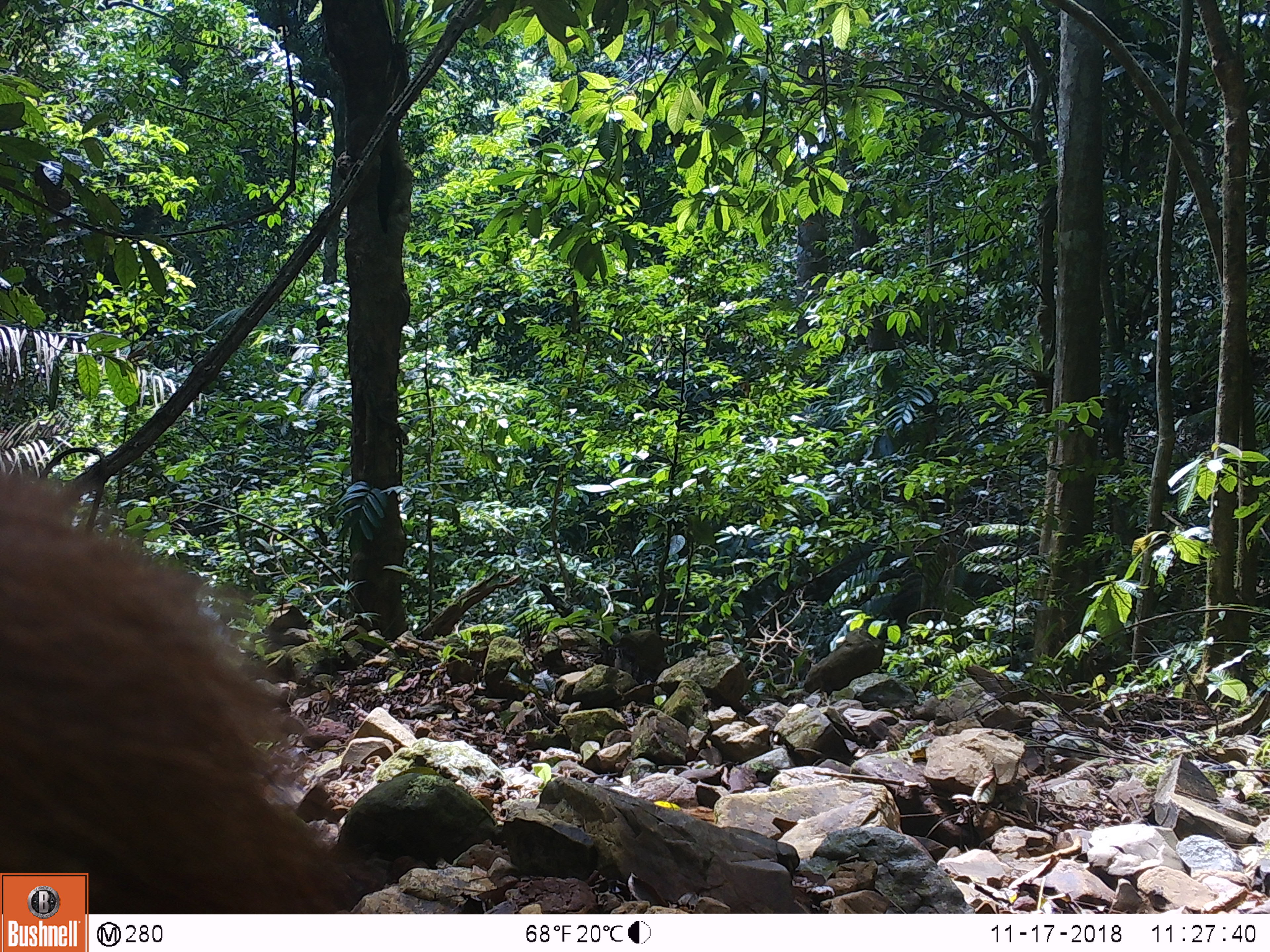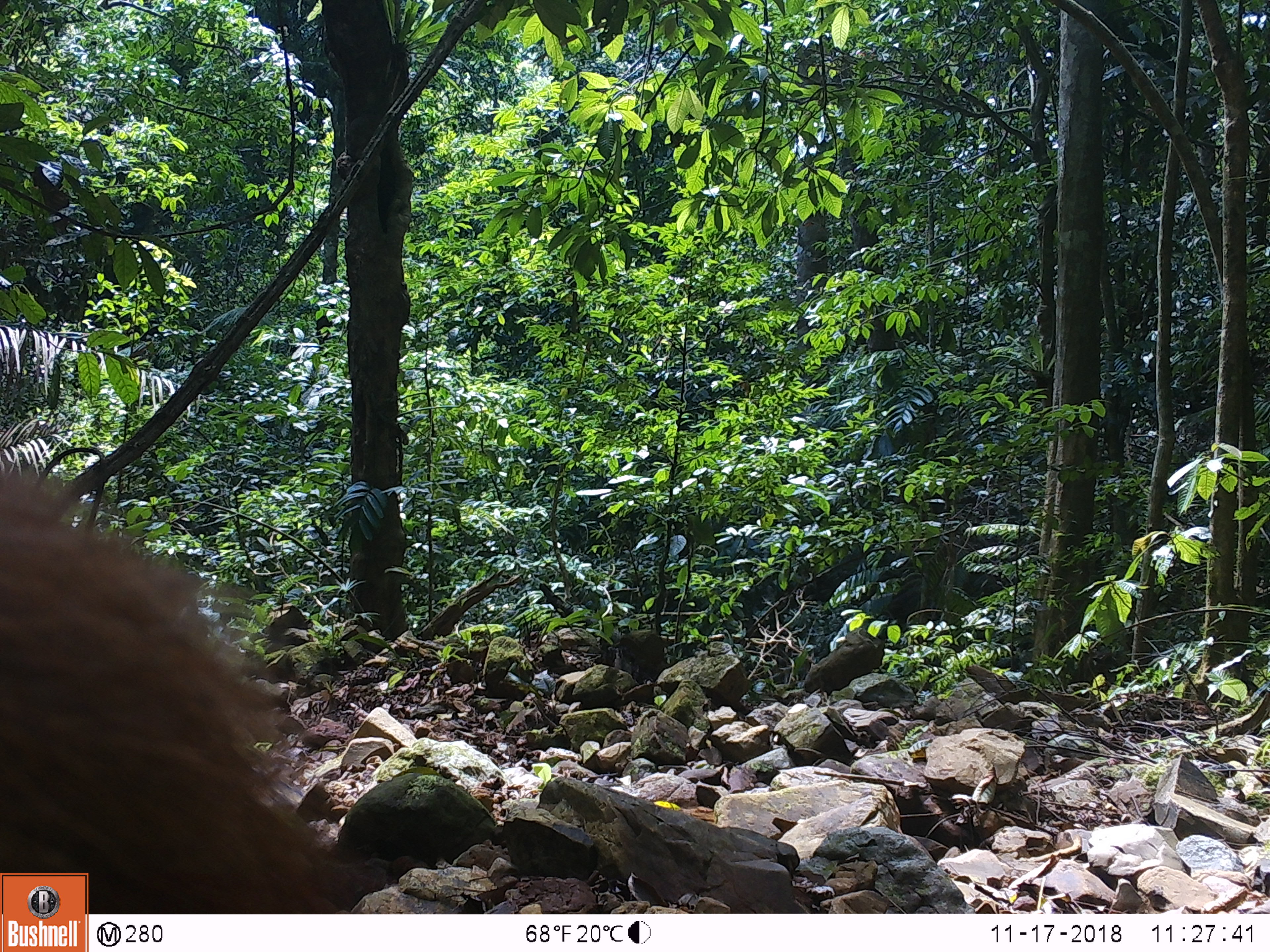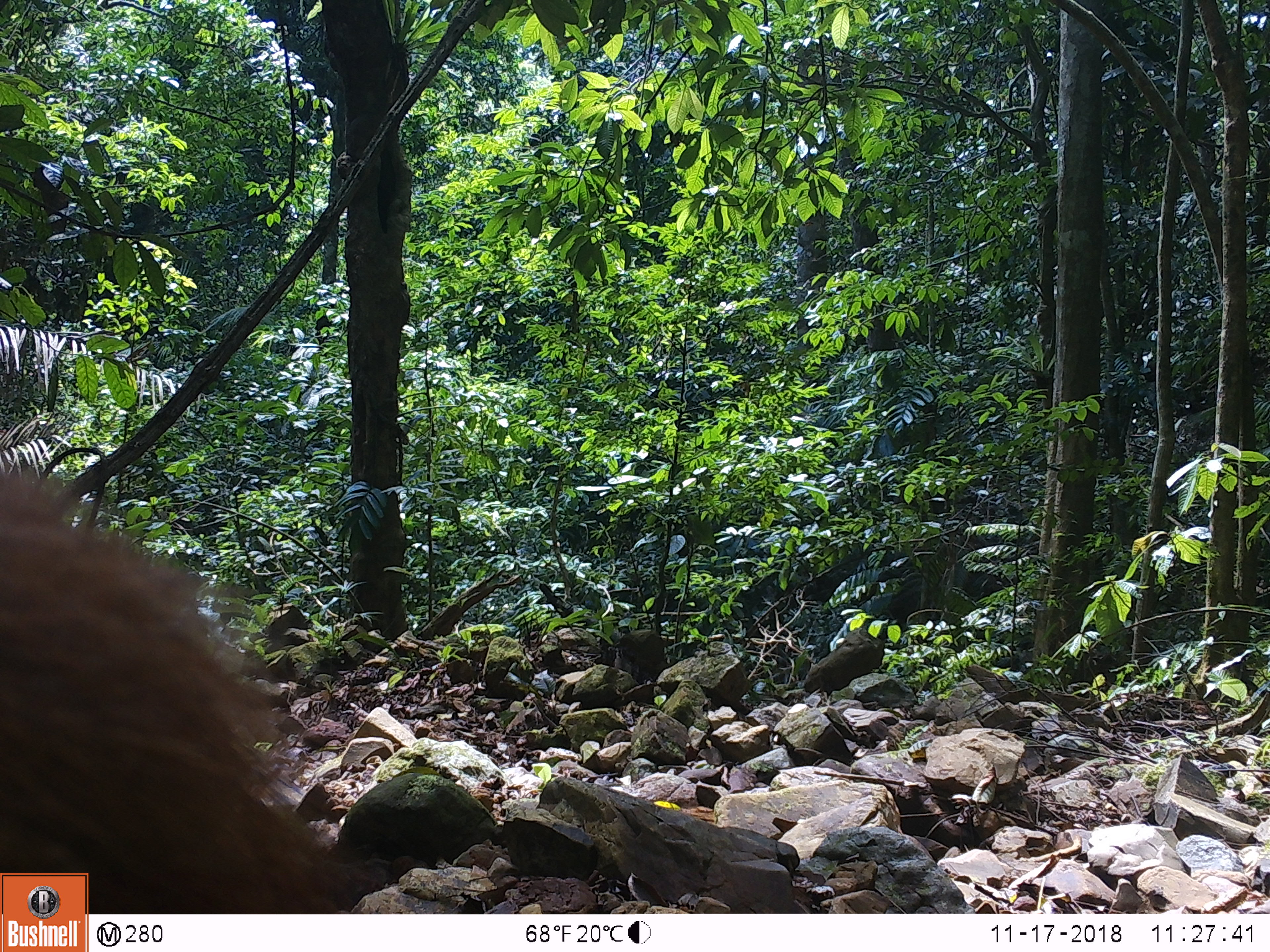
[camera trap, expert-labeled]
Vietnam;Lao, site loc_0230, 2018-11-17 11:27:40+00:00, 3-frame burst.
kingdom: Animalia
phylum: Chordata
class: Mammalia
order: Artiodactyla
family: Cervidae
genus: Rusa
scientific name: Rusa unicolor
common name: sambar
Sambar (Rusa unicolor). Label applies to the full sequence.